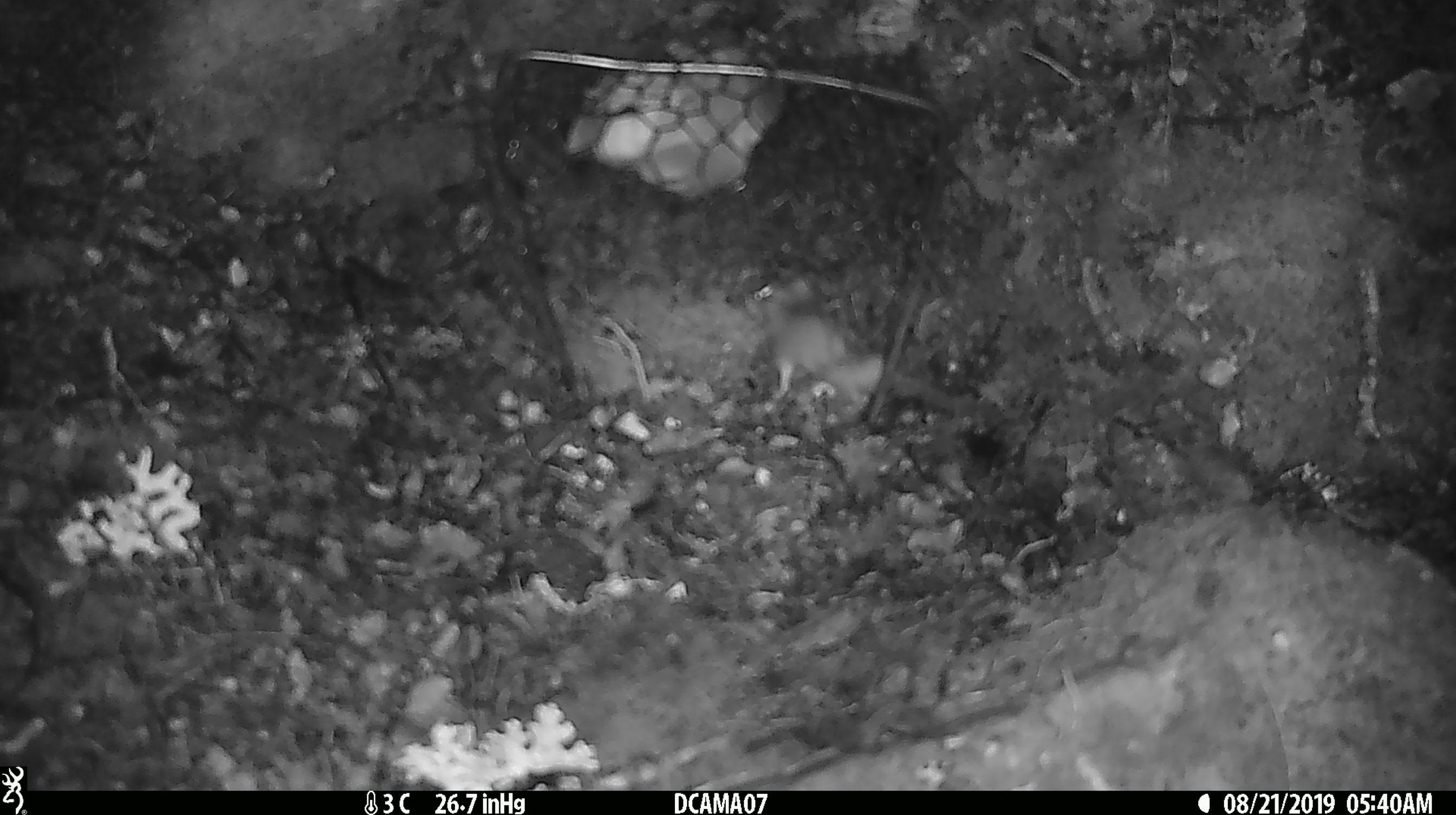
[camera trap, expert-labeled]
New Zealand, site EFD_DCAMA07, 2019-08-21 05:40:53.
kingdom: Animalia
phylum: Chordata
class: Mammalia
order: Rodentia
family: Muridae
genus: Mus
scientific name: Mus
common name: mouse